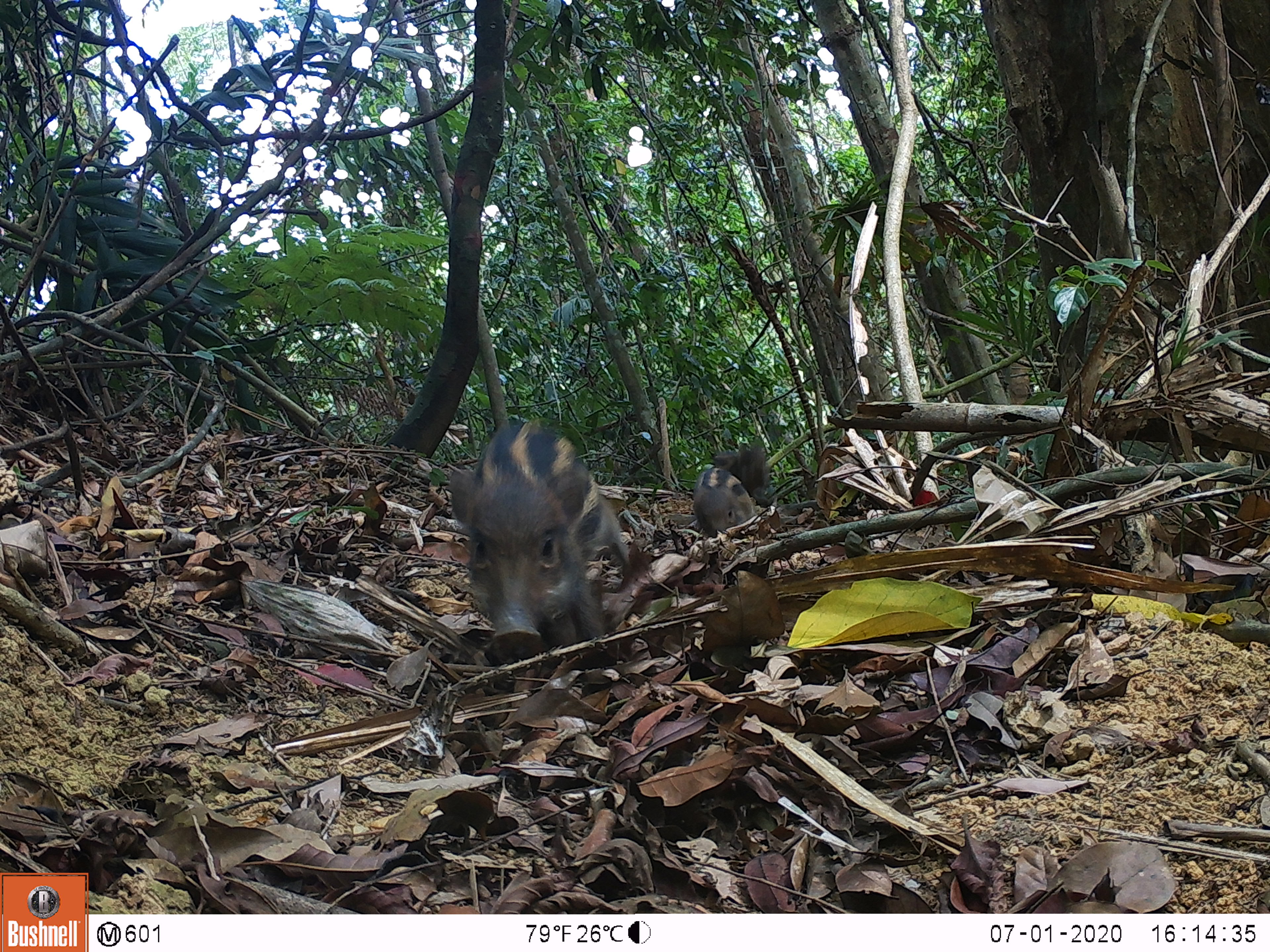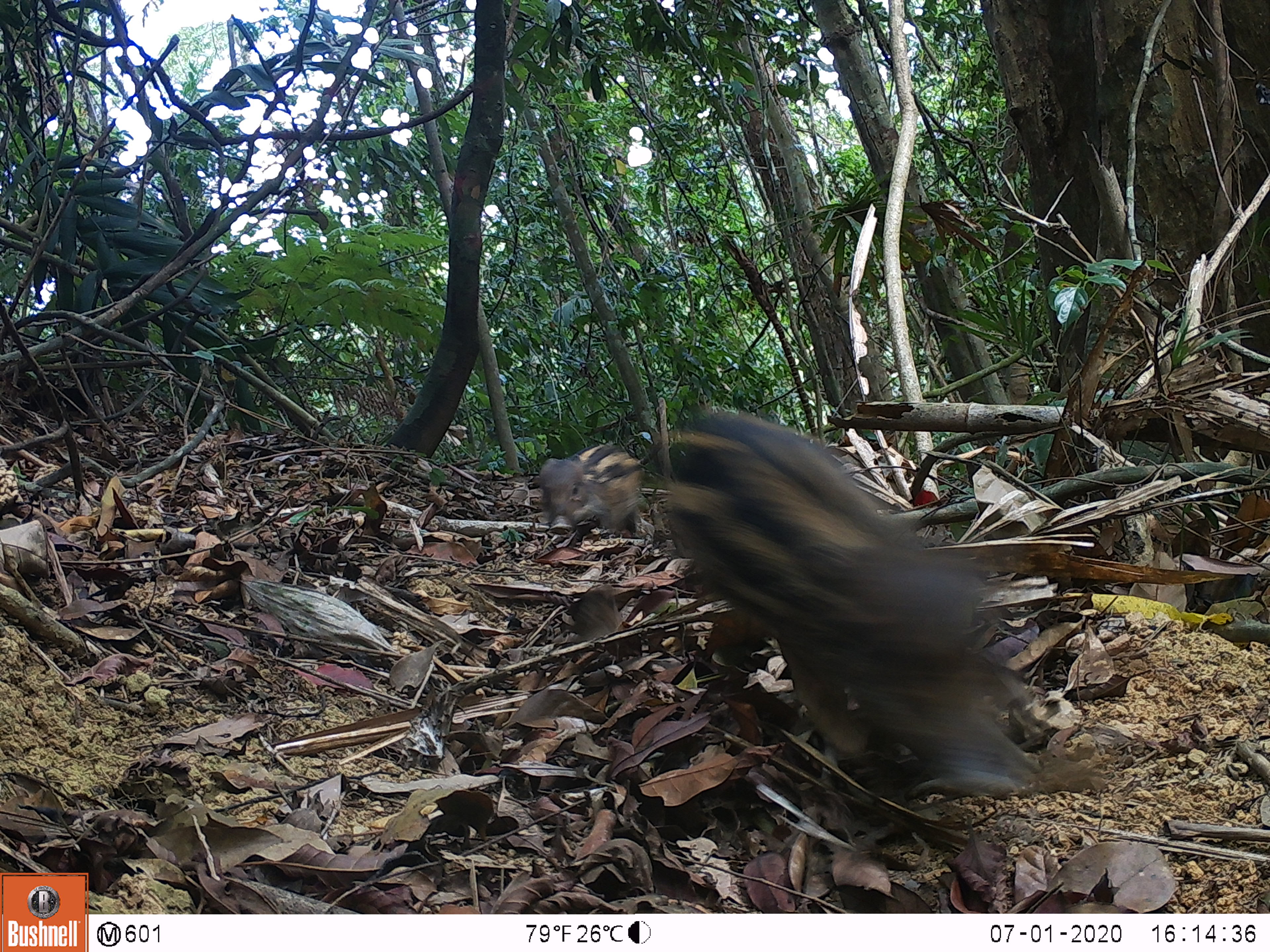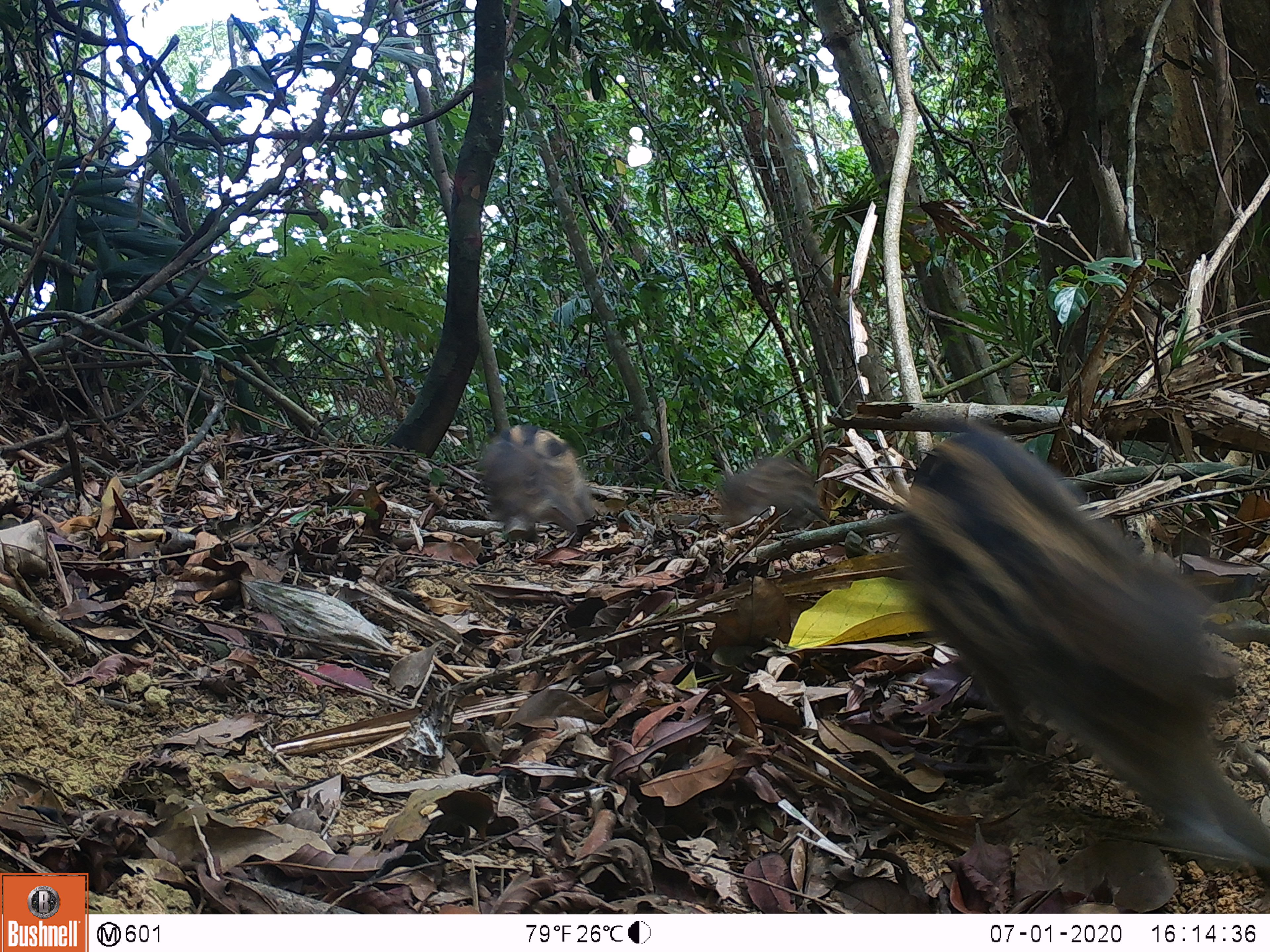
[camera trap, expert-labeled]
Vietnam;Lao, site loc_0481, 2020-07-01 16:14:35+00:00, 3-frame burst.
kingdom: Animalia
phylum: Chordata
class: Mammalia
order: Artiodactyla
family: Suidae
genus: Sus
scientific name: Sus scrofa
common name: eurasian wild pig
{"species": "eurasian wild pig (Sus scrofa)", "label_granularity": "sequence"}